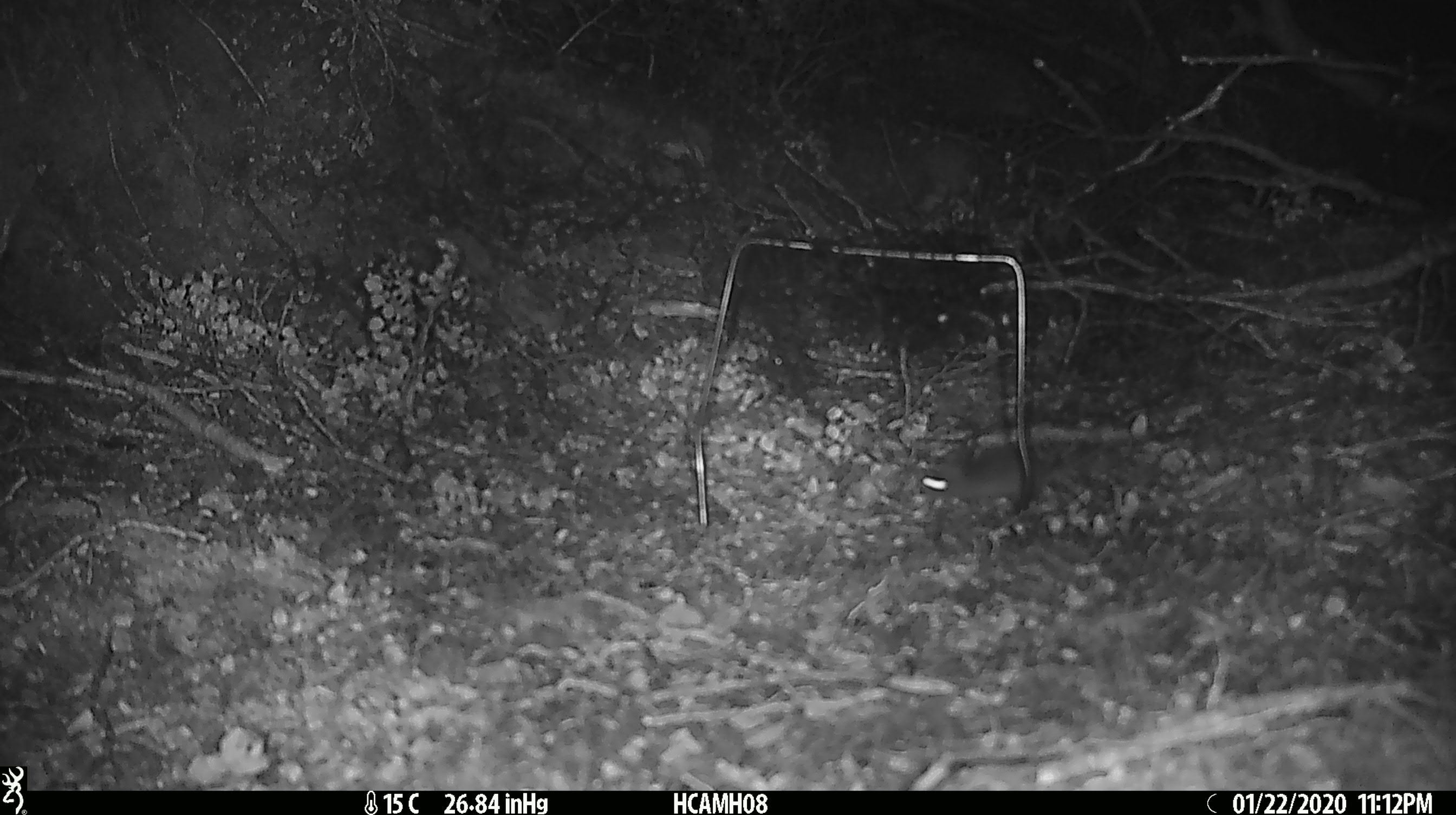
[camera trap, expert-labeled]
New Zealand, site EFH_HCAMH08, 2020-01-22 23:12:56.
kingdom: Animalia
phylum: Chordata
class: Mammalia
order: Rodentia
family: Muridae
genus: Mus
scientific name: Mus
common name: mouse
Mouse (Mus).